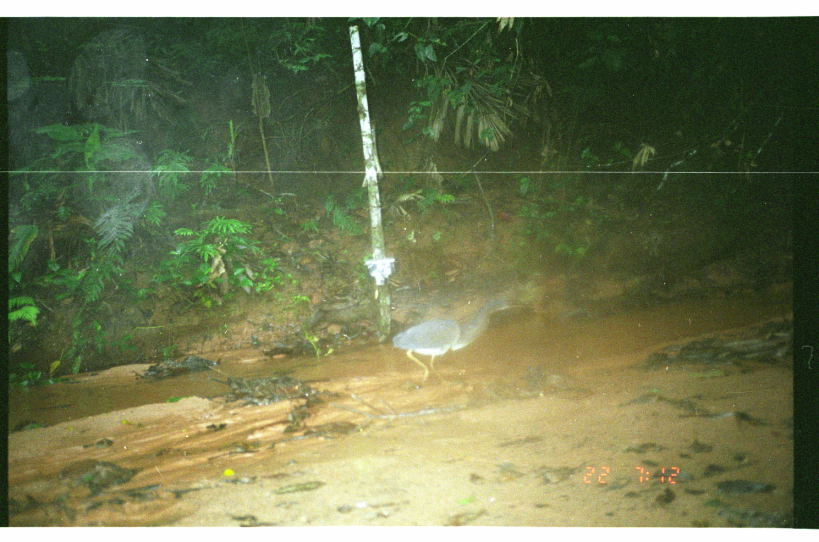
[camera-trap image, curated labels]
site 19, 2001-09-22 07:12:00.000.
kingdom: Animalia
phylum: Chordata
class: Aves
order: Pelecaniformes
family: Ardeidae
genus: Agamia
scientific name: Agamia agami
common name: agami heron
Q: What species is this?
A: Agamia agami (agami heron).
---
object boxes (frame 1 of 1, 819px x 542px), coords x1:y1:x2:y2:
agamia agami: 390:298:533:384